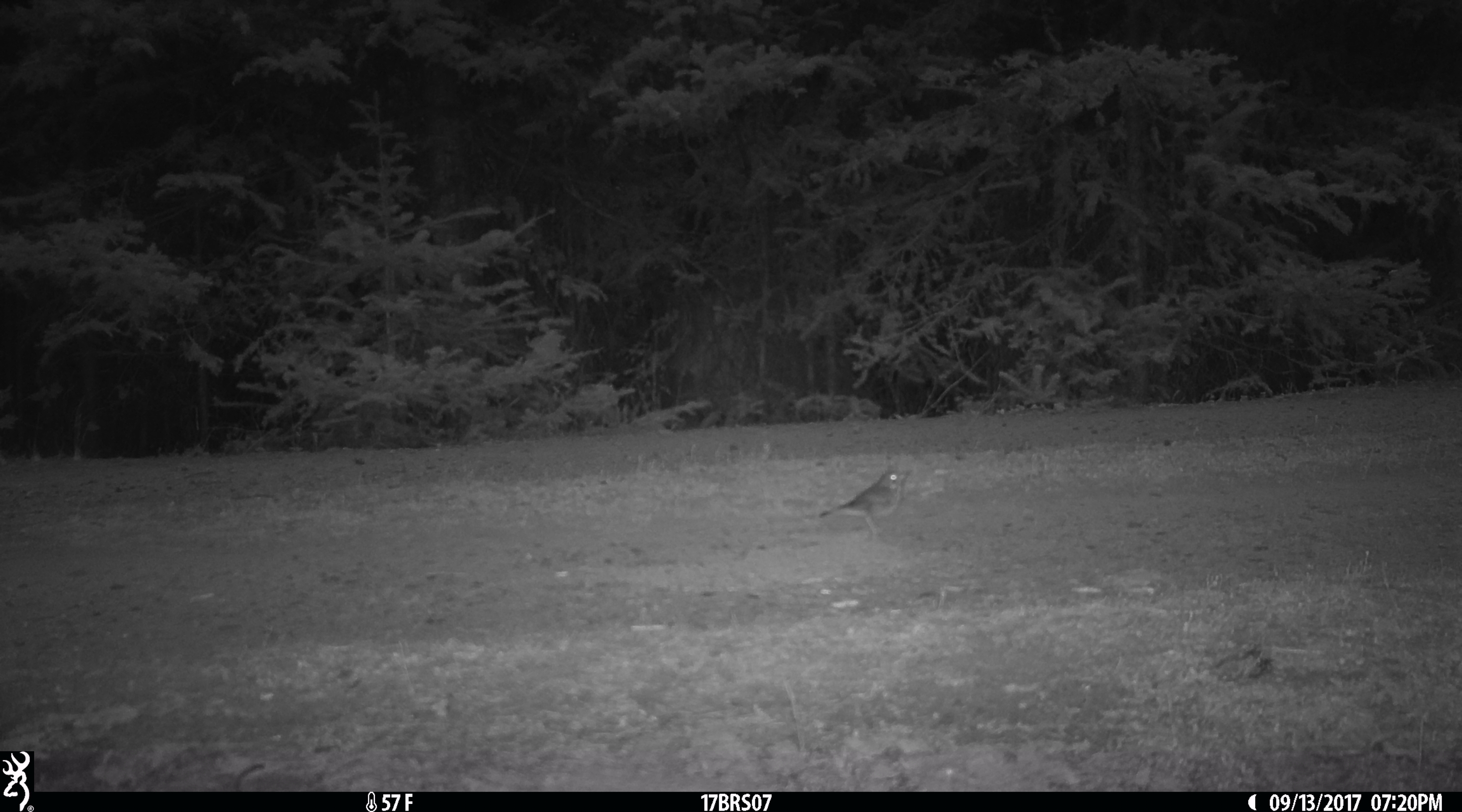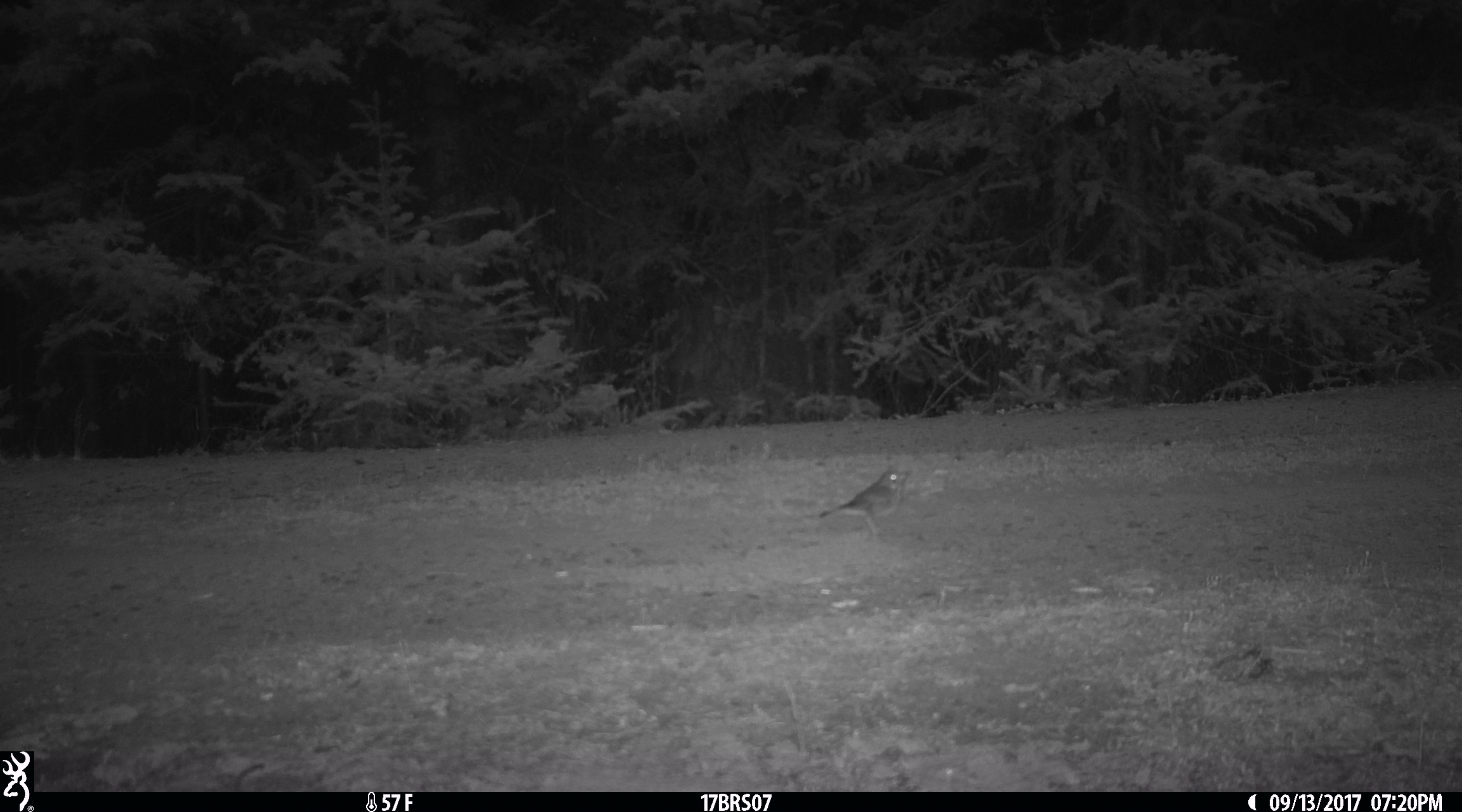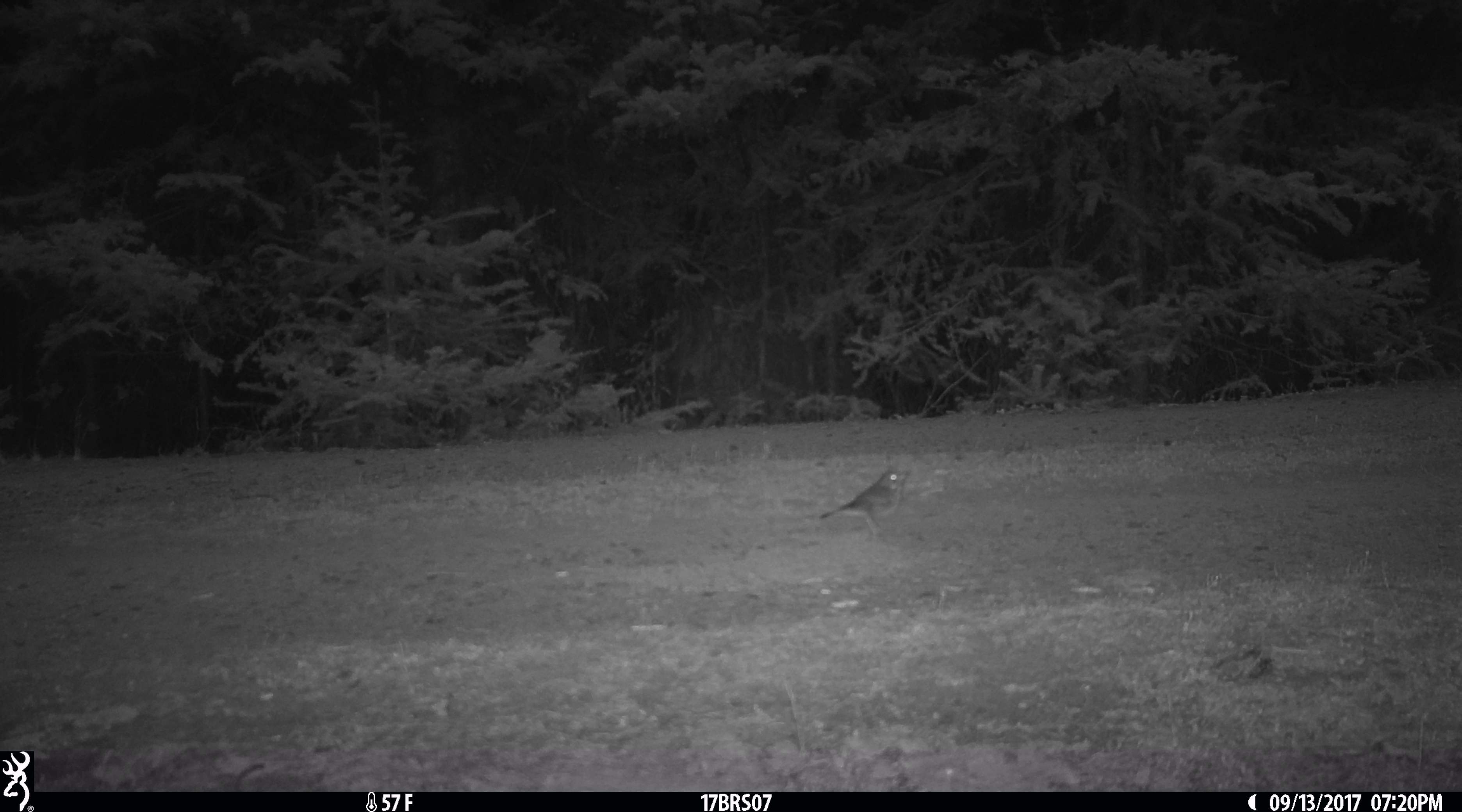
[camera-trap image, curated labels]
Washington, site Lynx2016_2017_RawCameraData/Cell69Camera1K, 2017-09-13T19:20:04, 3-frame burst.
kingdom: Animalia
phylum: Chordata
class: Aves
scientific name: Aves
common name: birds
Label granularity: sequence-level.